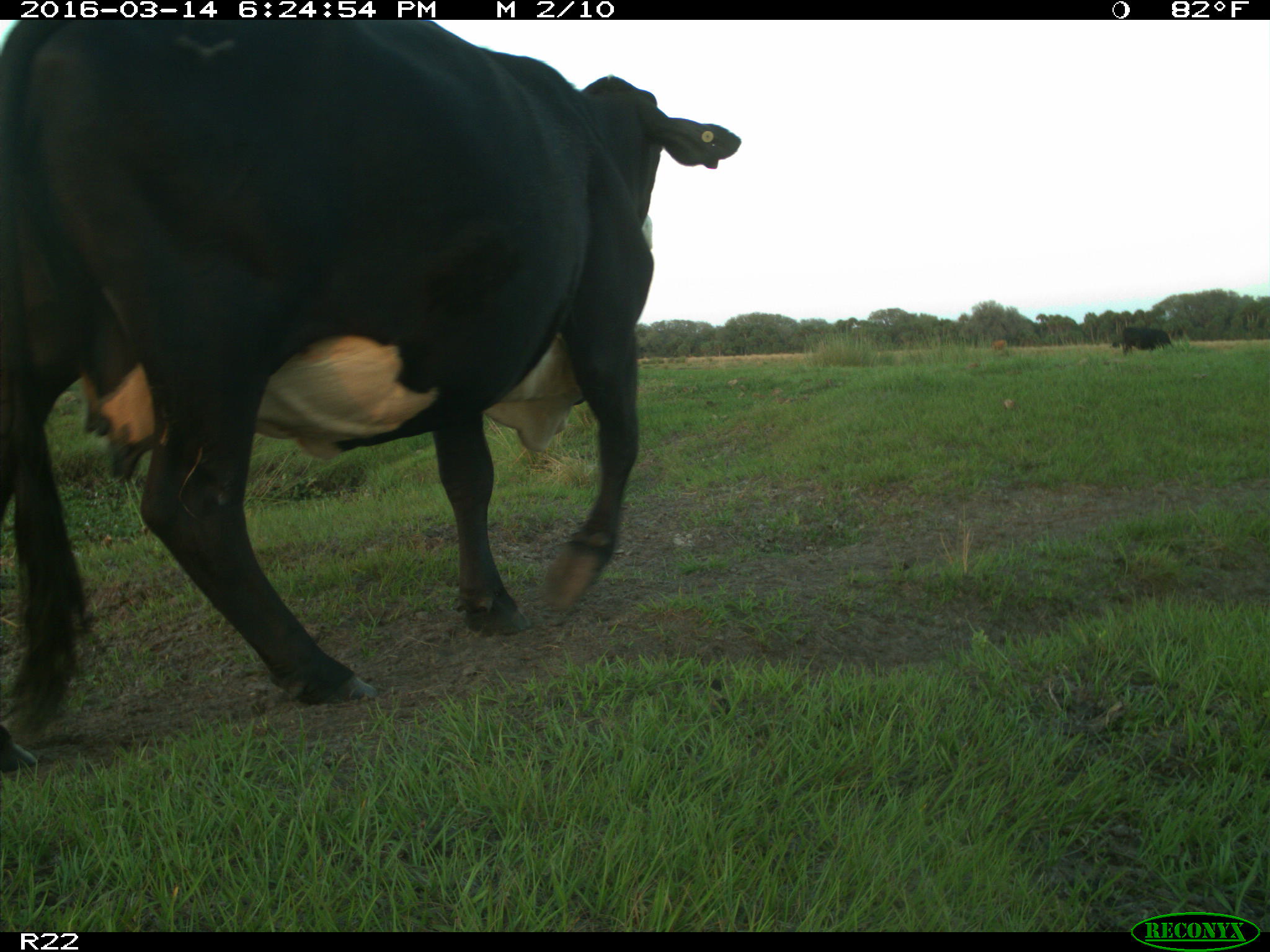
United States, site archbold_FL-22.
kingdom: Animalia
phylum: Chordata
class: Mammalia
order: Artiodactyla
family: Bovidae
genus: Bos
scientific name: Bos taurus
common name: domestic cow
Bos taurus (domestic cow).